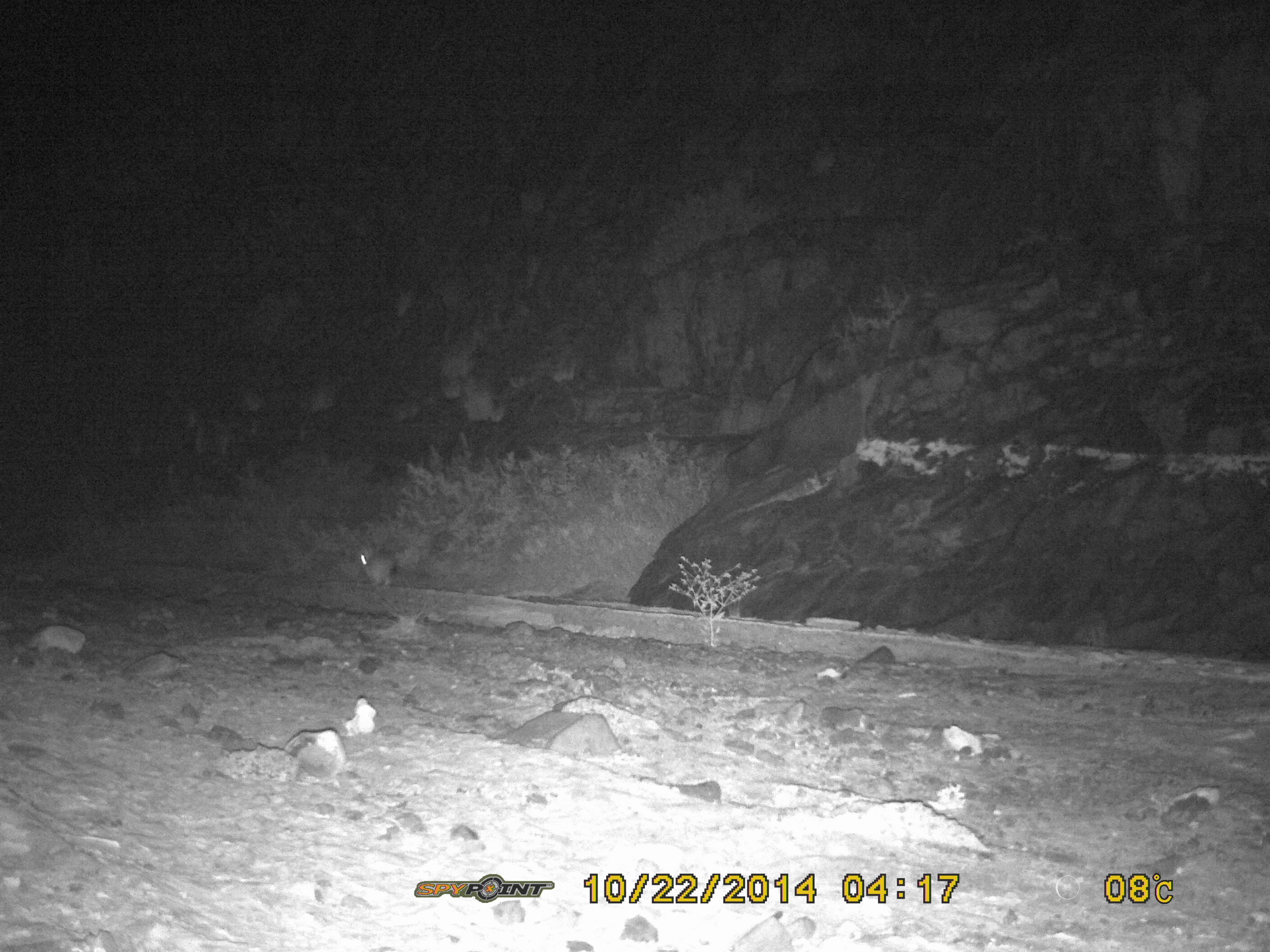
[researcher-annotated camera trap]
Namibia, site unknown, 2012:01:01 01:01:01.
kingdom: Animalia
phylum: Chordata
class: Mammalia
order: Lagomorpha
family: Leporidae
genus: Pronolagus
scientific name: Pronolagus randensis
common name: jameson's red rockhare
Pronolagus randensis (jameson's red rockhare).